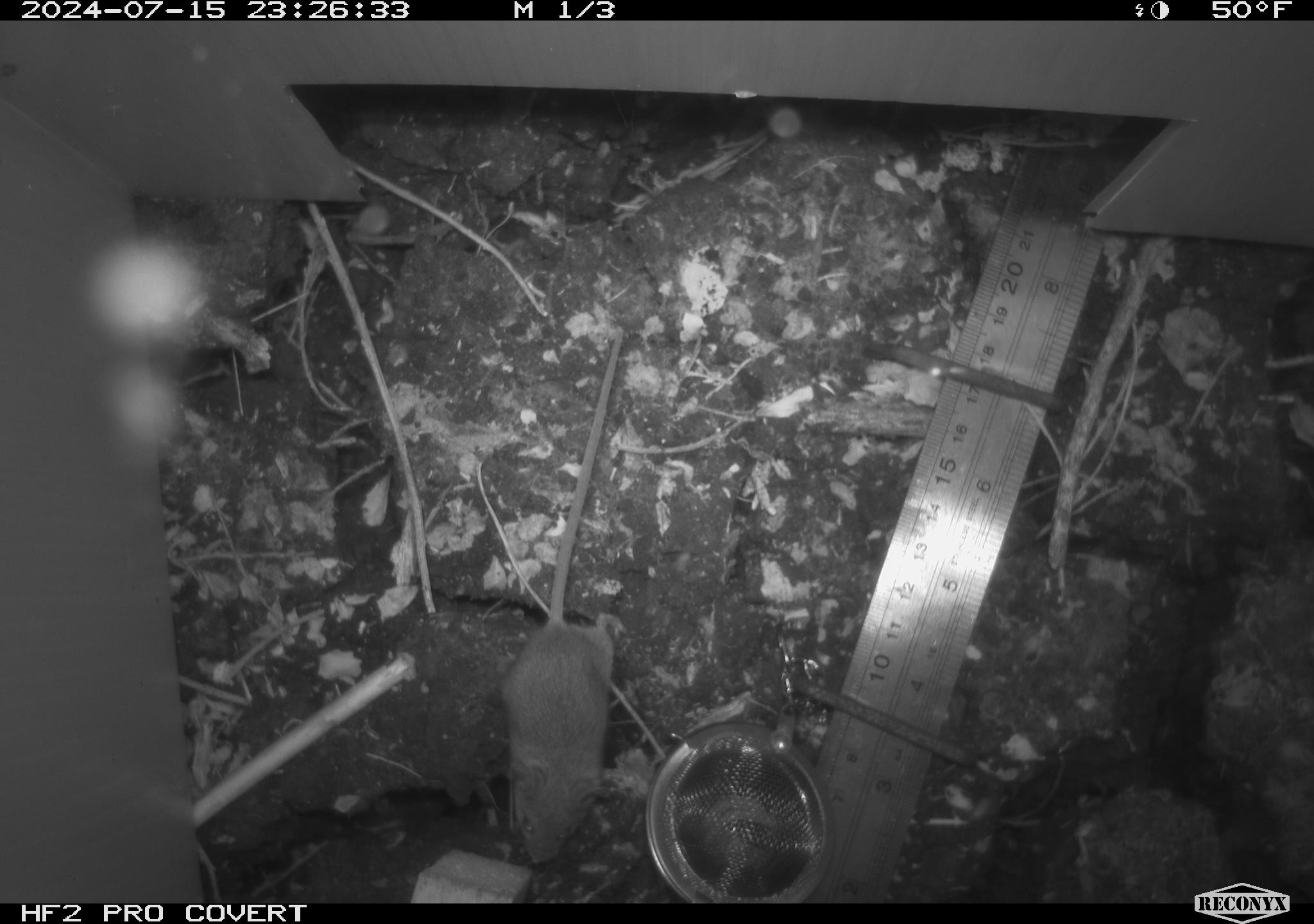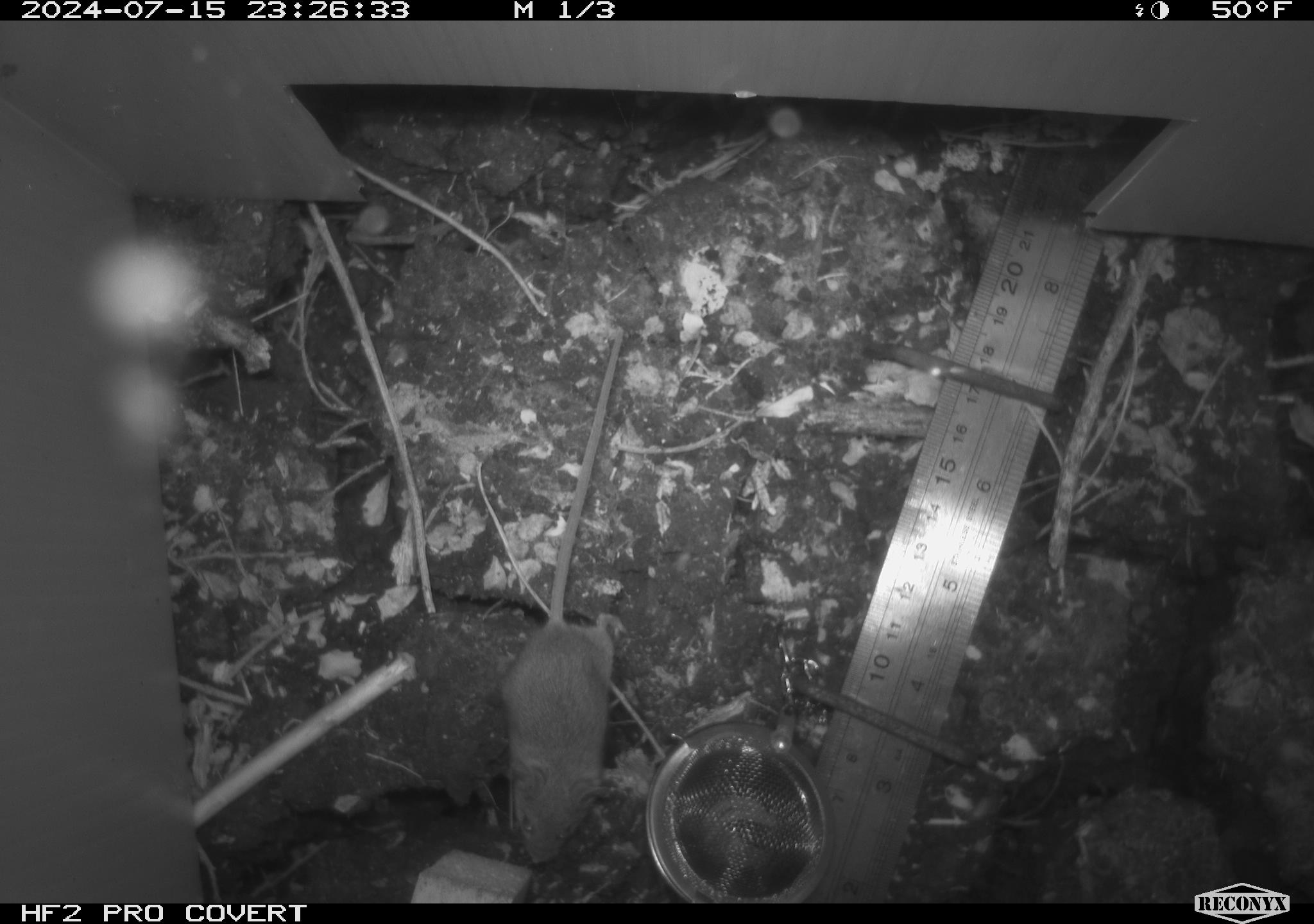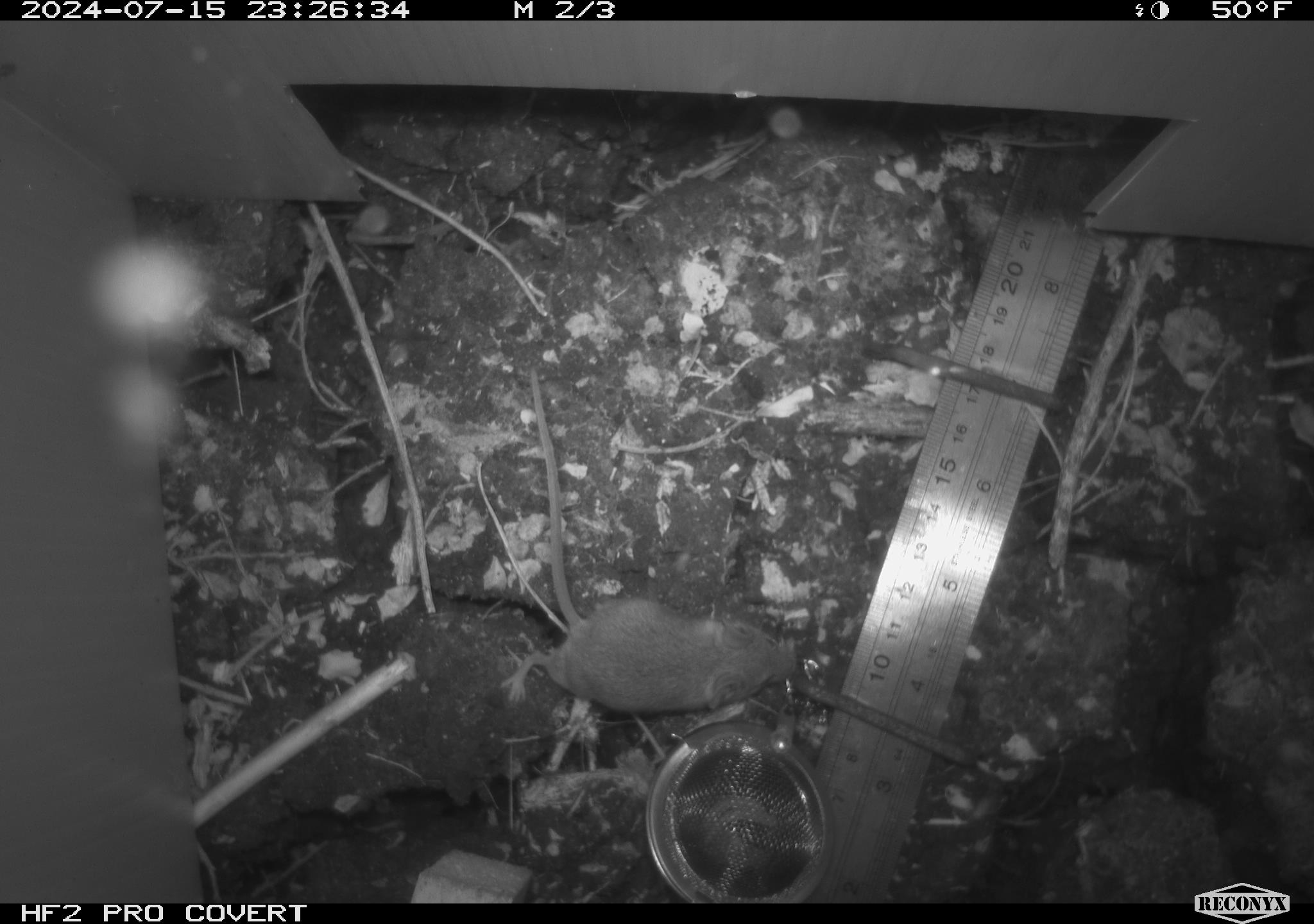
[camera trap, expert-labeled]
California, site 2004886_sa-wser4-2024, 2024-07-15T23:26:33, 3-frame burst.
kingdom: Animalia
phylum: Chordata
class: Mammalia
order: Rodentia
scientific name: Rodentia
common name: mouse species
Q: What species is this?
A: Mouse species (Rodentia).